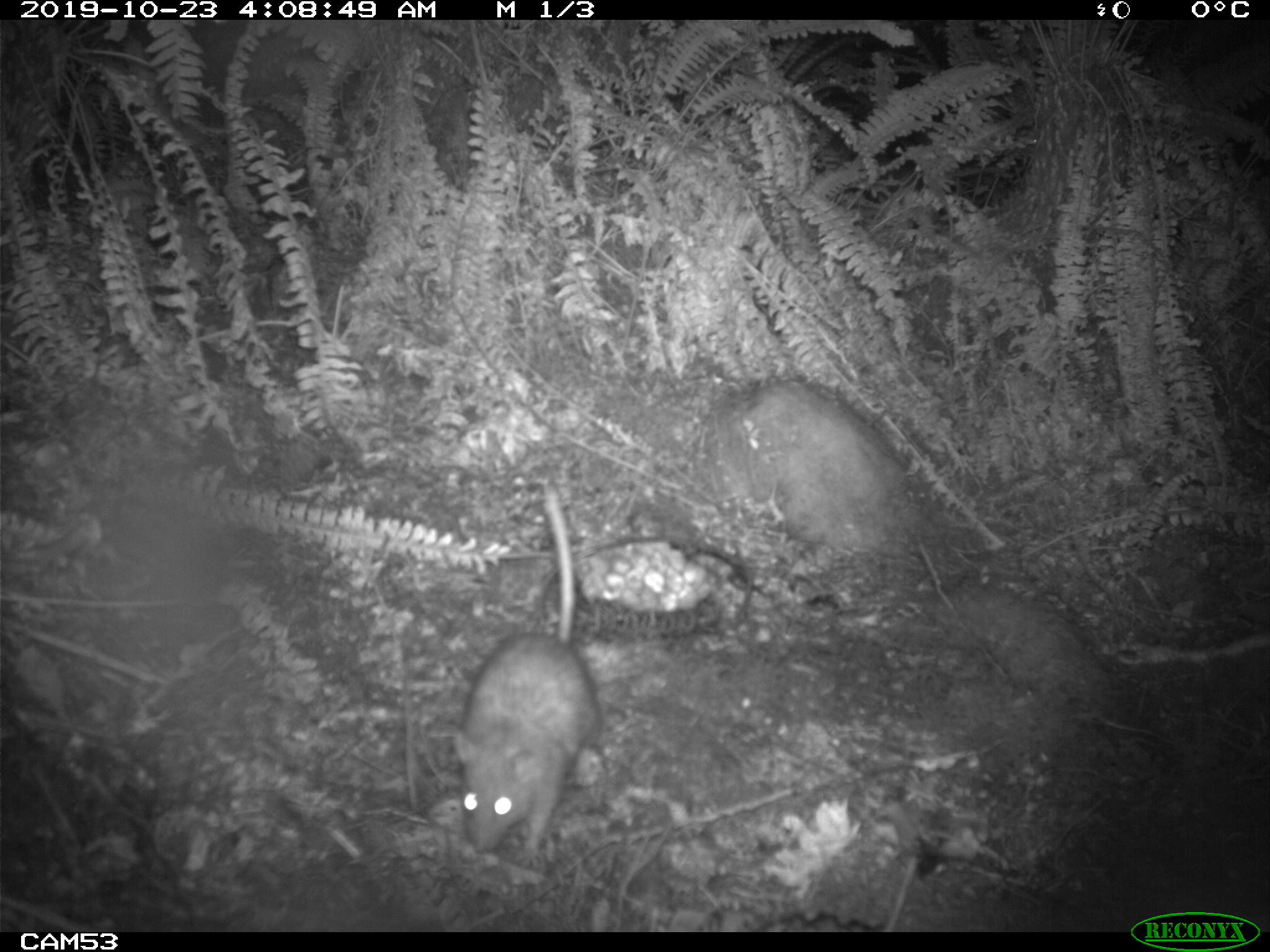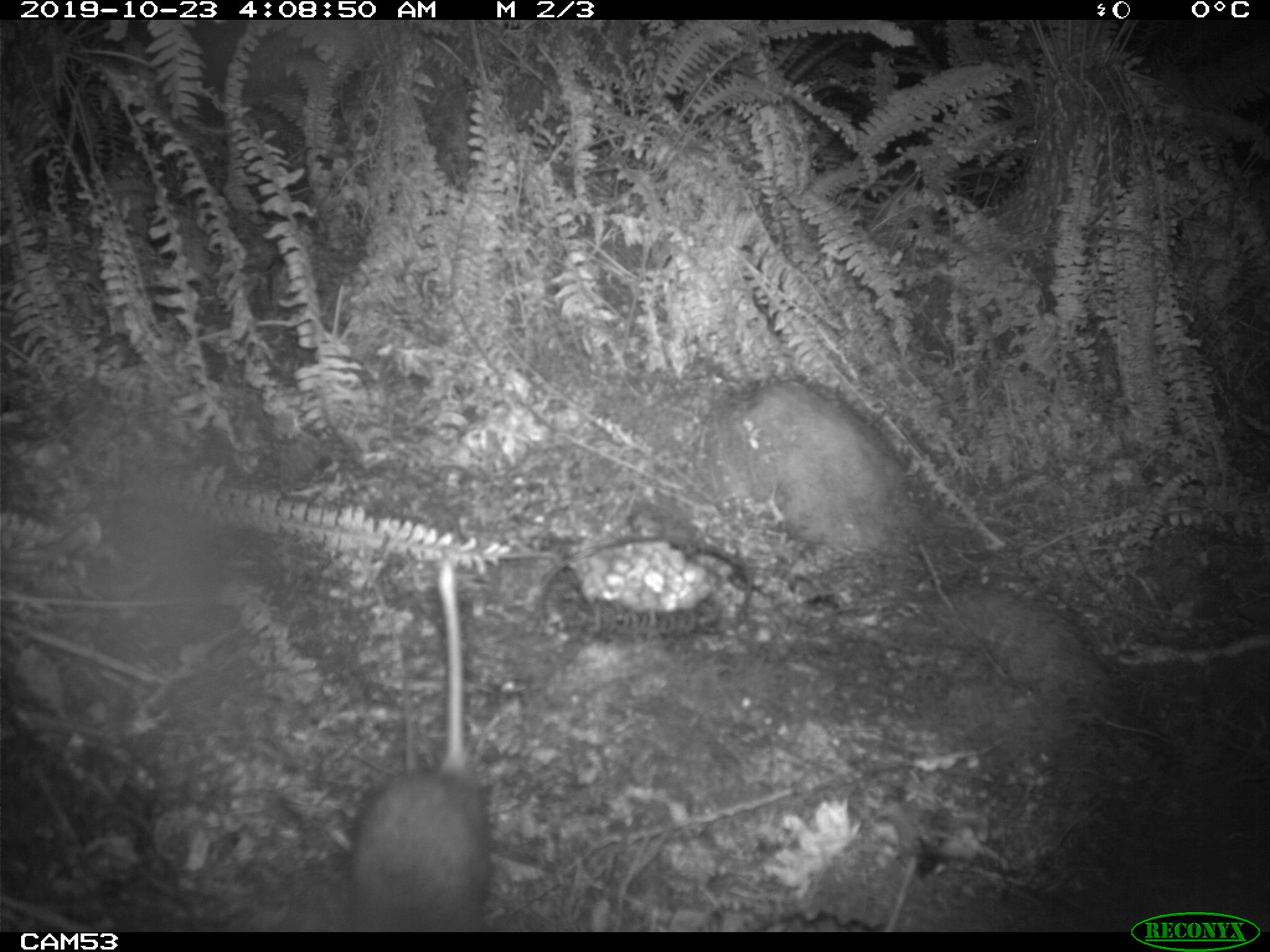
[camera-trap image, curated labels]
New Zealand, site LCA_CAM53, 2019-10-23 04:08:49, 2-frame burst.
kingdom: Animalia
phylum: Chordata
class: Mammalia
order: Rodentia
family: Muridae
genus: Rattus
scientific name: Rattus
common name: rat